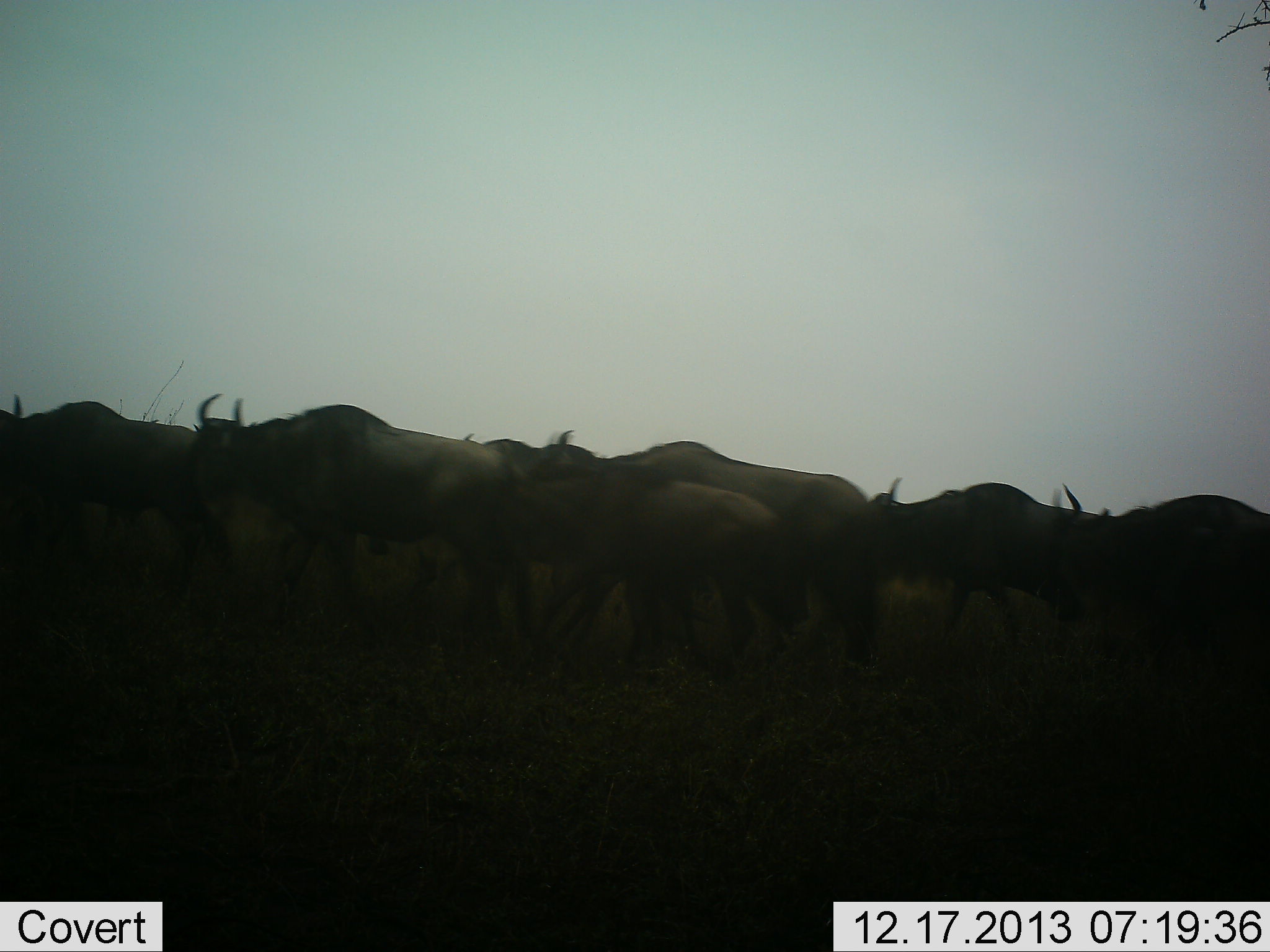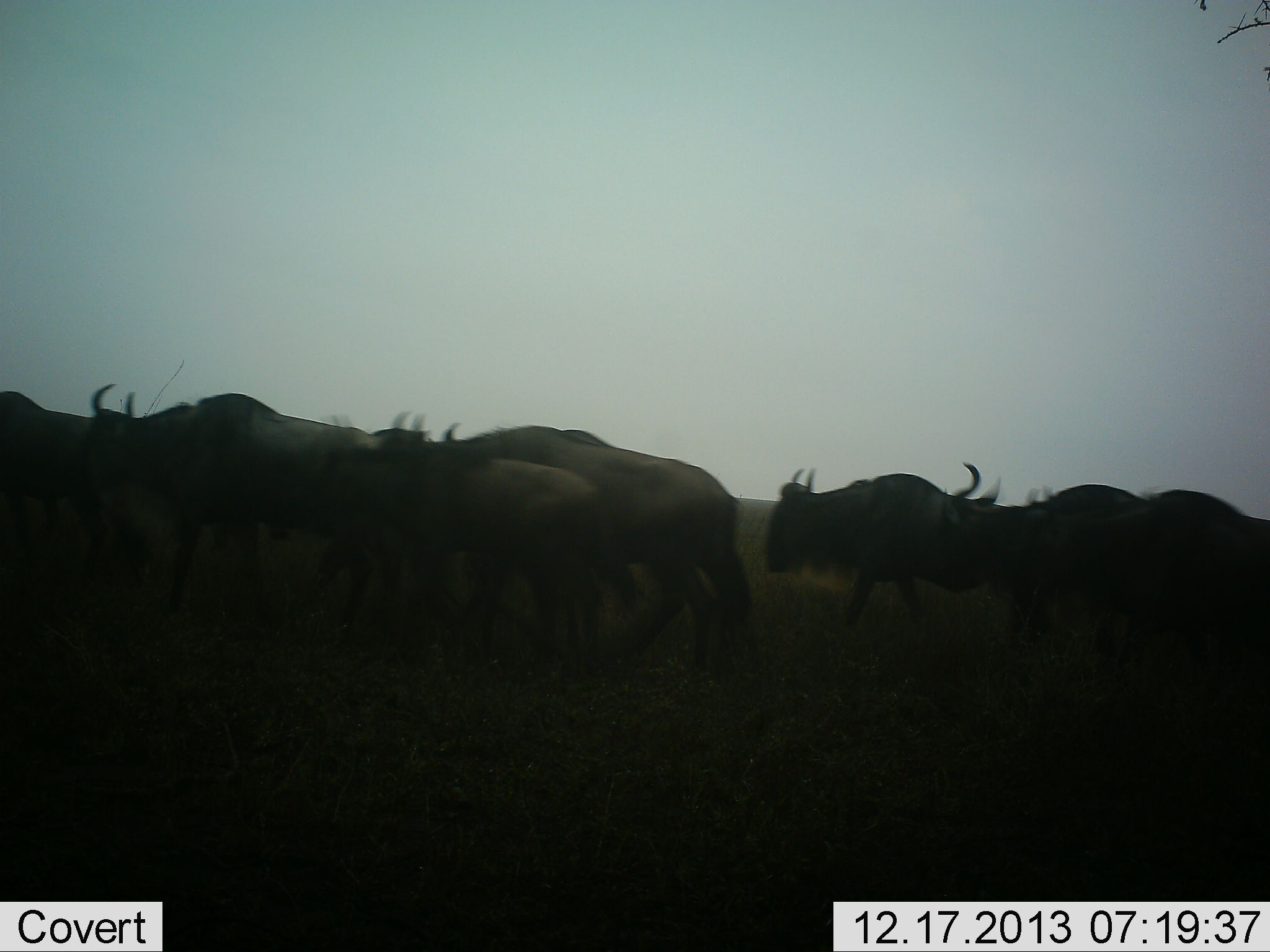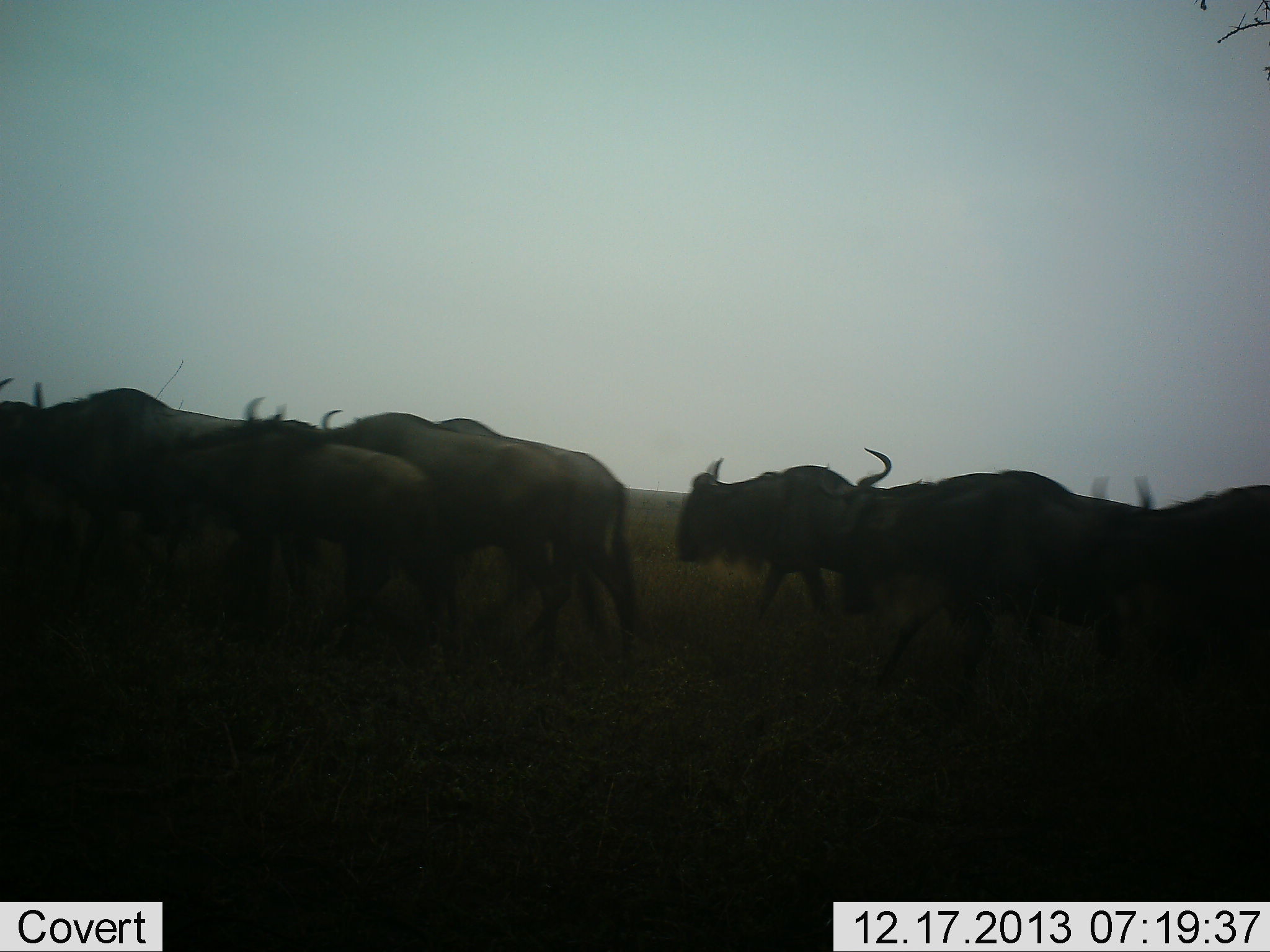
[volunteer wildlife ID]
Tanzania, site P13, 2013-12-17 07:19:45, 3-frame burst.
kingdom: Animalia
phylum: Chordata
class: Mammalia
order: Artiodactyla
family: Bovidae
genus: Connochaetes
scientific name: Connochaetes taurinus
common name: blue wildebeest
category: wildebeest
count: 10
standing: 10%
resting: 0%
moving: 90%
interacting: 0%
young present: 10%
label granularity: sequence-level